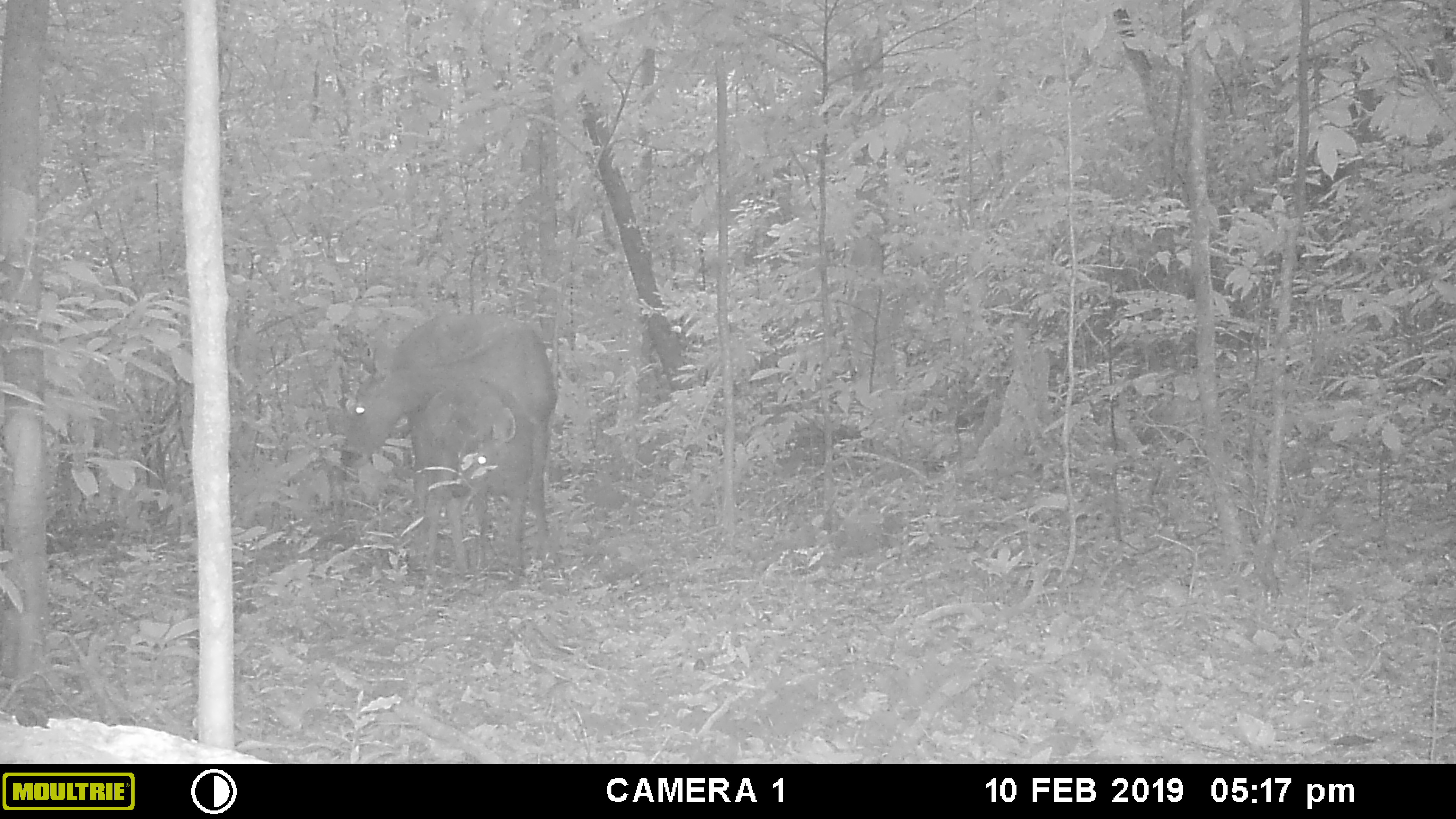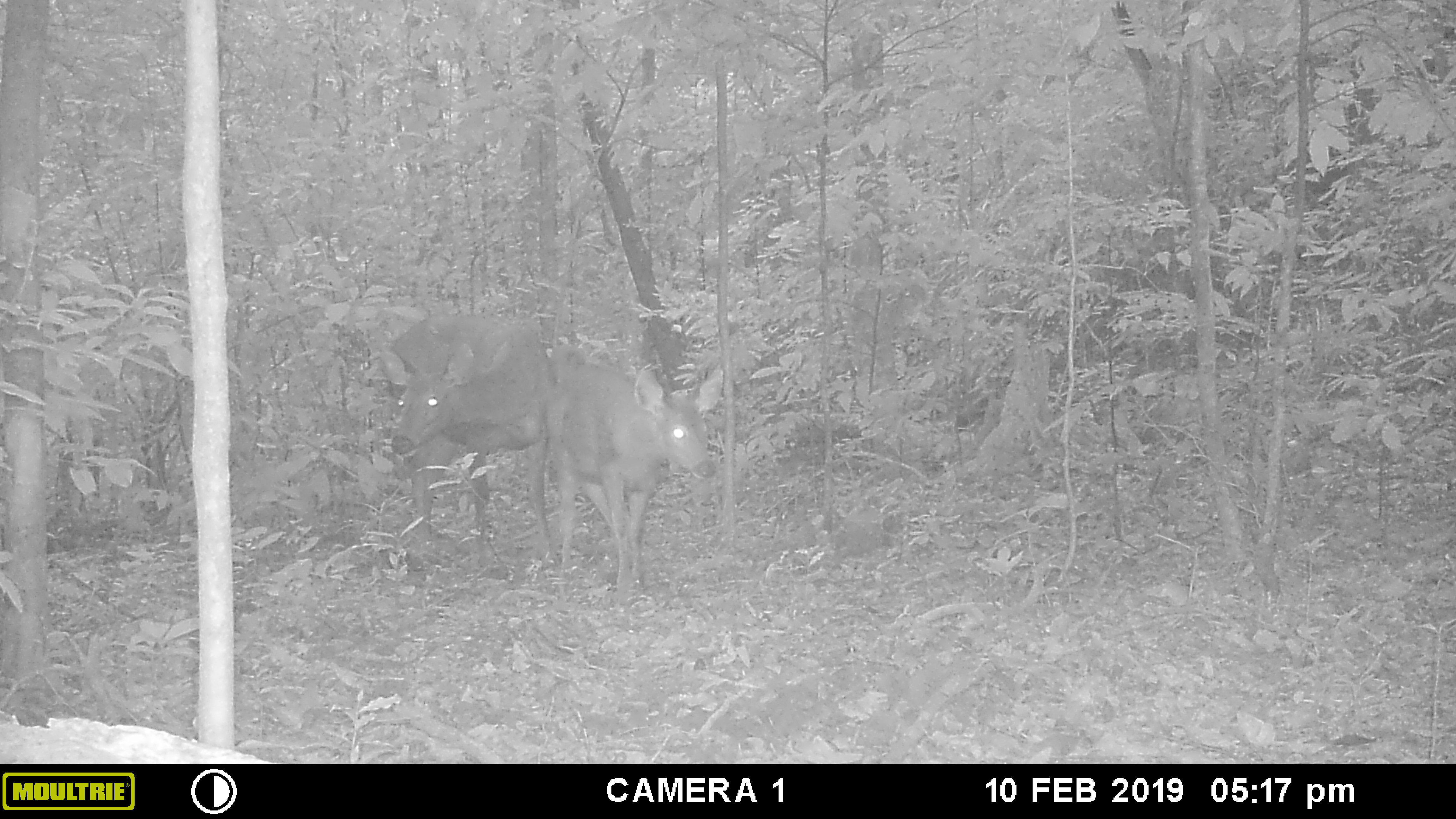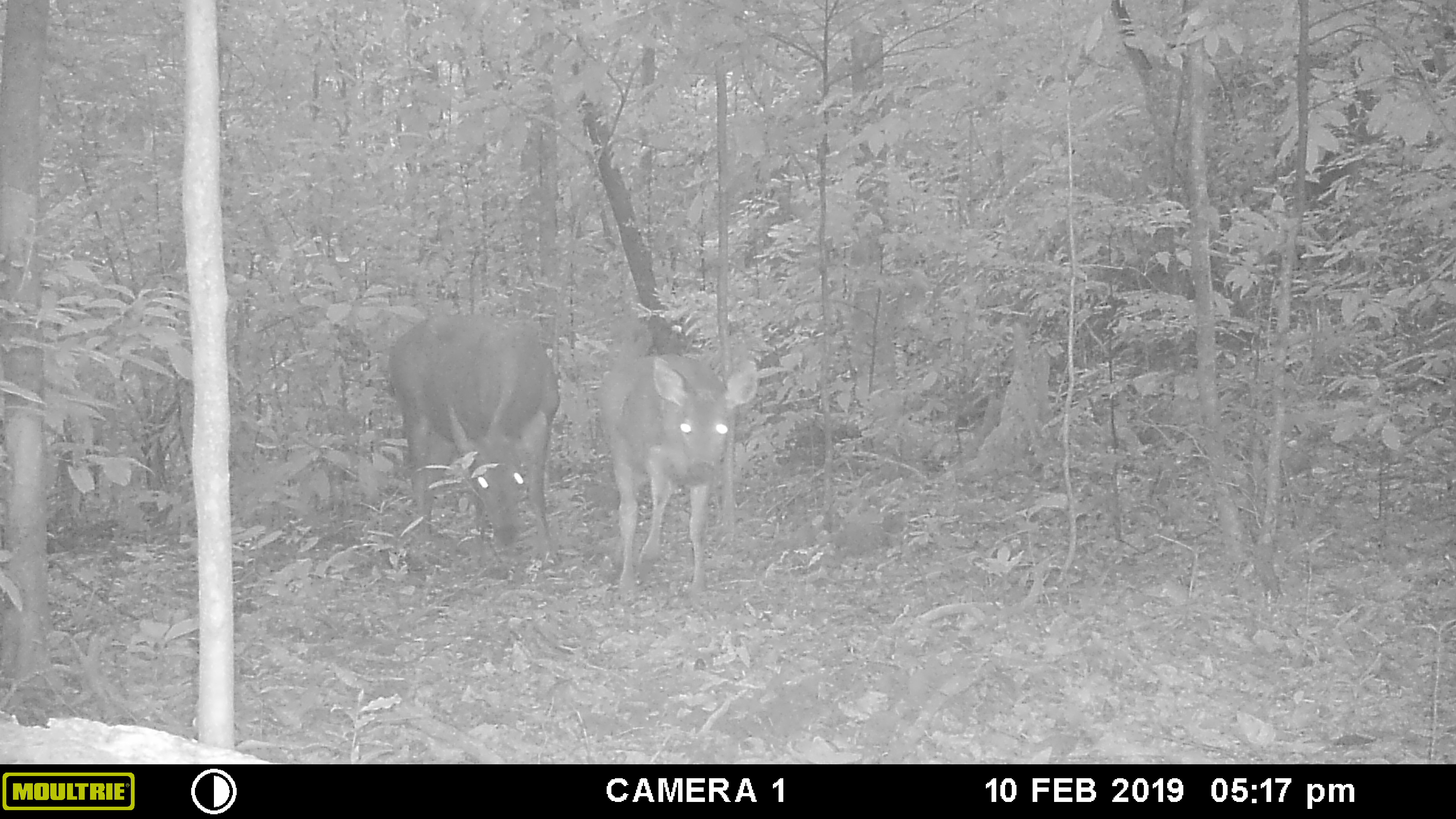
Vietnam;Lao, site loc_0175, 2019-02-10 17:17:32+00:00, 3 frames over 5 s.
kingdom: Animalia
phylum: Chordata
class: Mammalia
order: Artiodactyla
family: Cervidae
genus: Rusa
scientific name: Rusa unicolor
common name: sambar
Sambar (Rusa unicolor). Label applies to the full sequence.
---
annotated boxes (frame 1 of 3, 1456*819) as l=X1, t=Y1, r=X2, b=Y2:
sambar: l=340, t=309, r=560, b=578; l=416, t=379, r=534, b=586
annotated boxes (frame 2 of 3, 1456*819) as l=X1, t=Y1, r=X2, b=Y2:
sambar: l=375, t=312, r=558, b=578; l=546, t=344, r=715, b=594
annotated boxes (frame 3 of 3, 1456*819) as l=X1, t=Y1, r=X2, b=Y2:
sambar: l=380, t=311, r=561, b=565; l=593, t=351, r=759, b=596